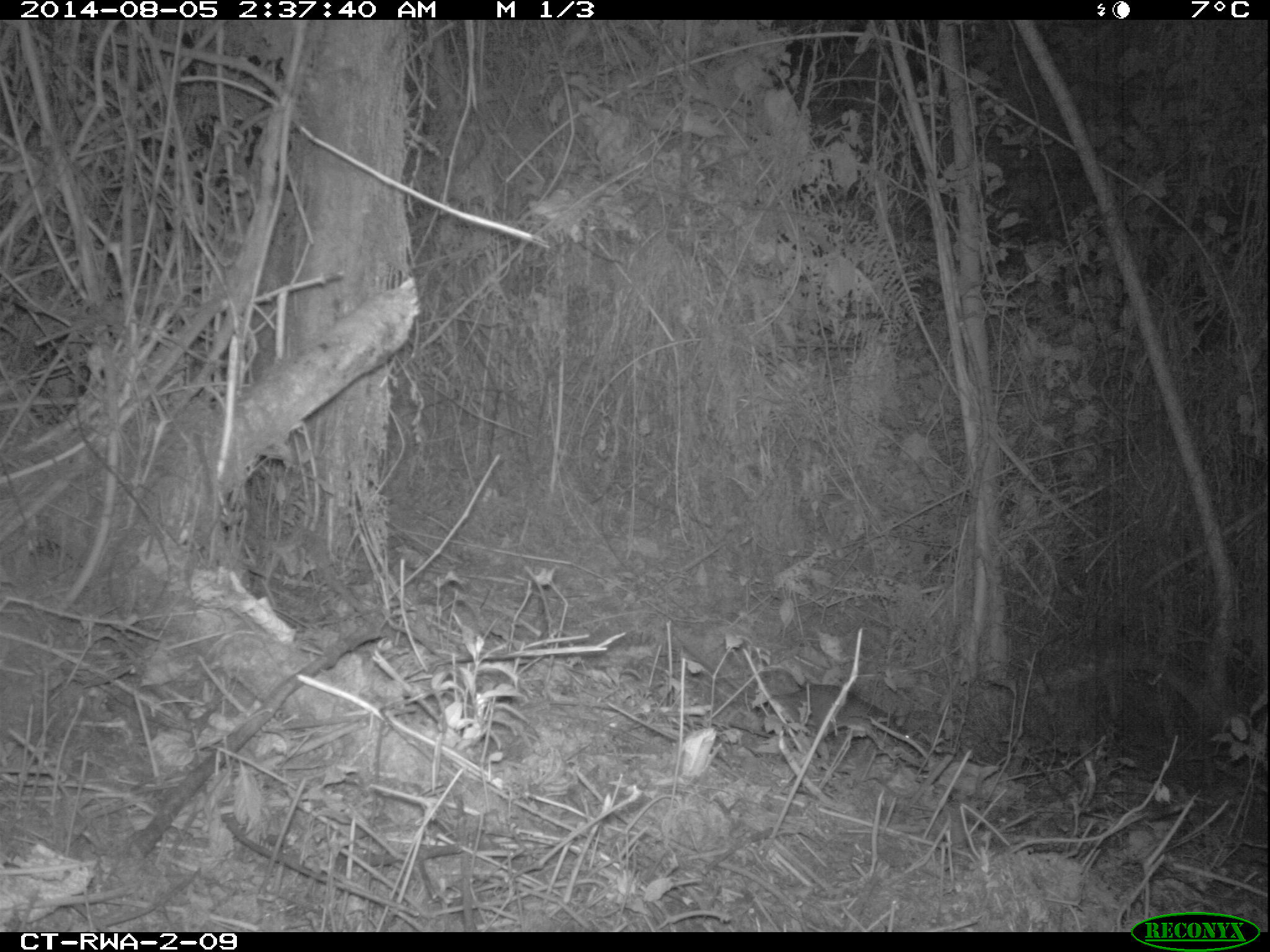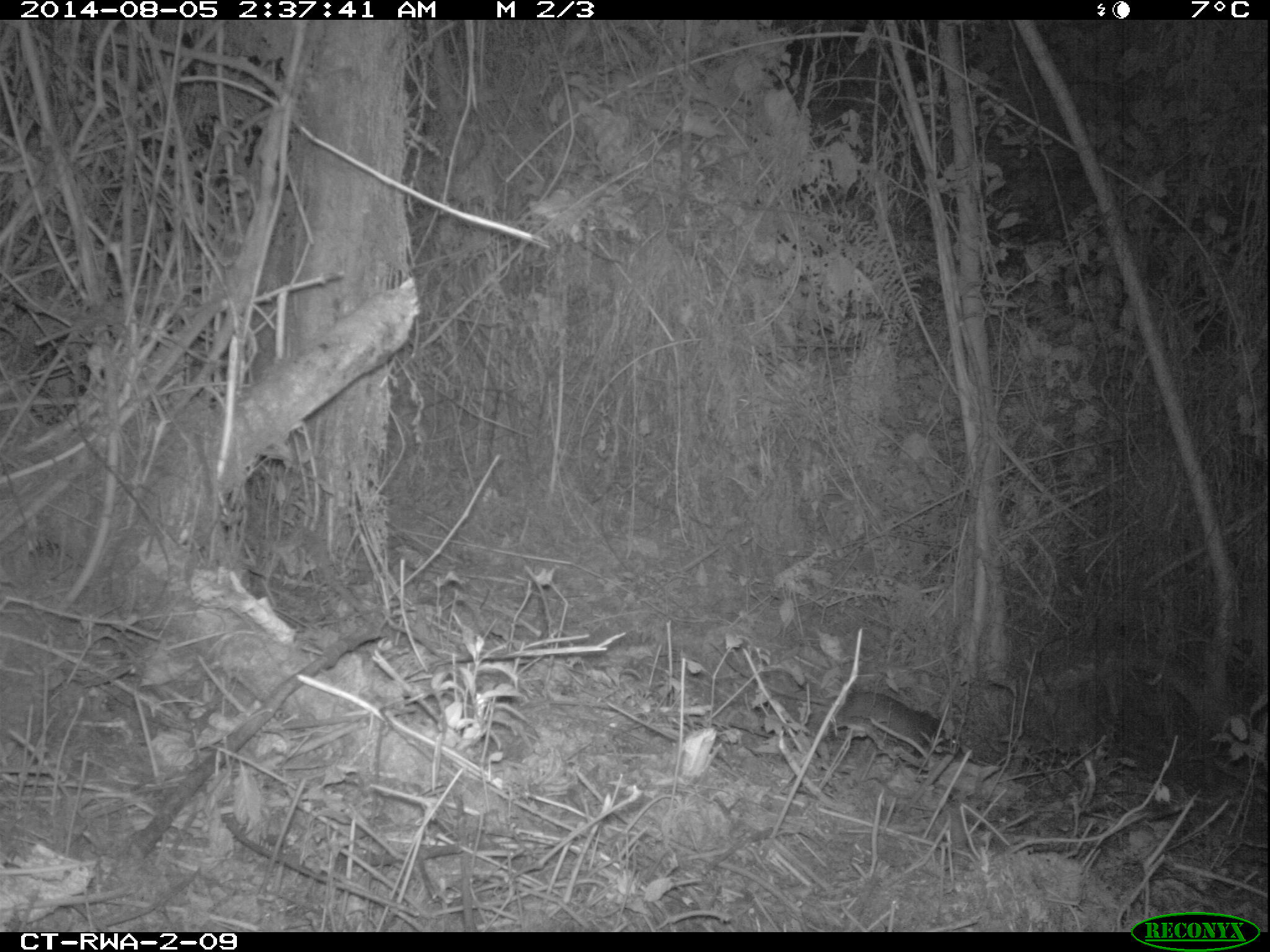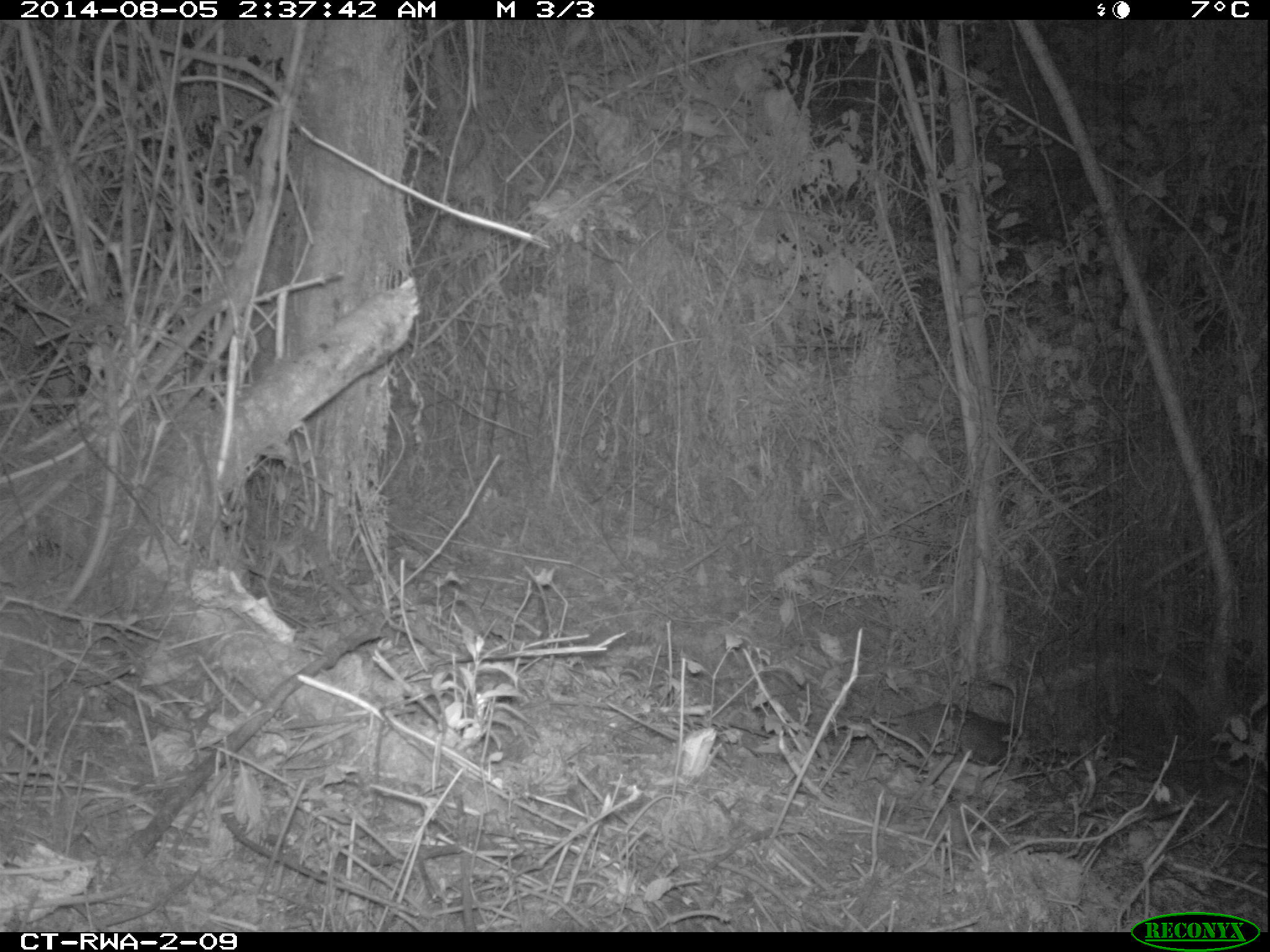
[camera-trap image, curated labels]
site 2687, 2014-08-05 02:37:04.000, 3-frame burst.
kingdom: Animalia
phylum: Chordata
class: Mammalia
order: Rodentia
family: Nesomyidae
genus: Cricetomys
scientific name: Cricetomys gambianus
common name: african giant pouched rat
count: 1